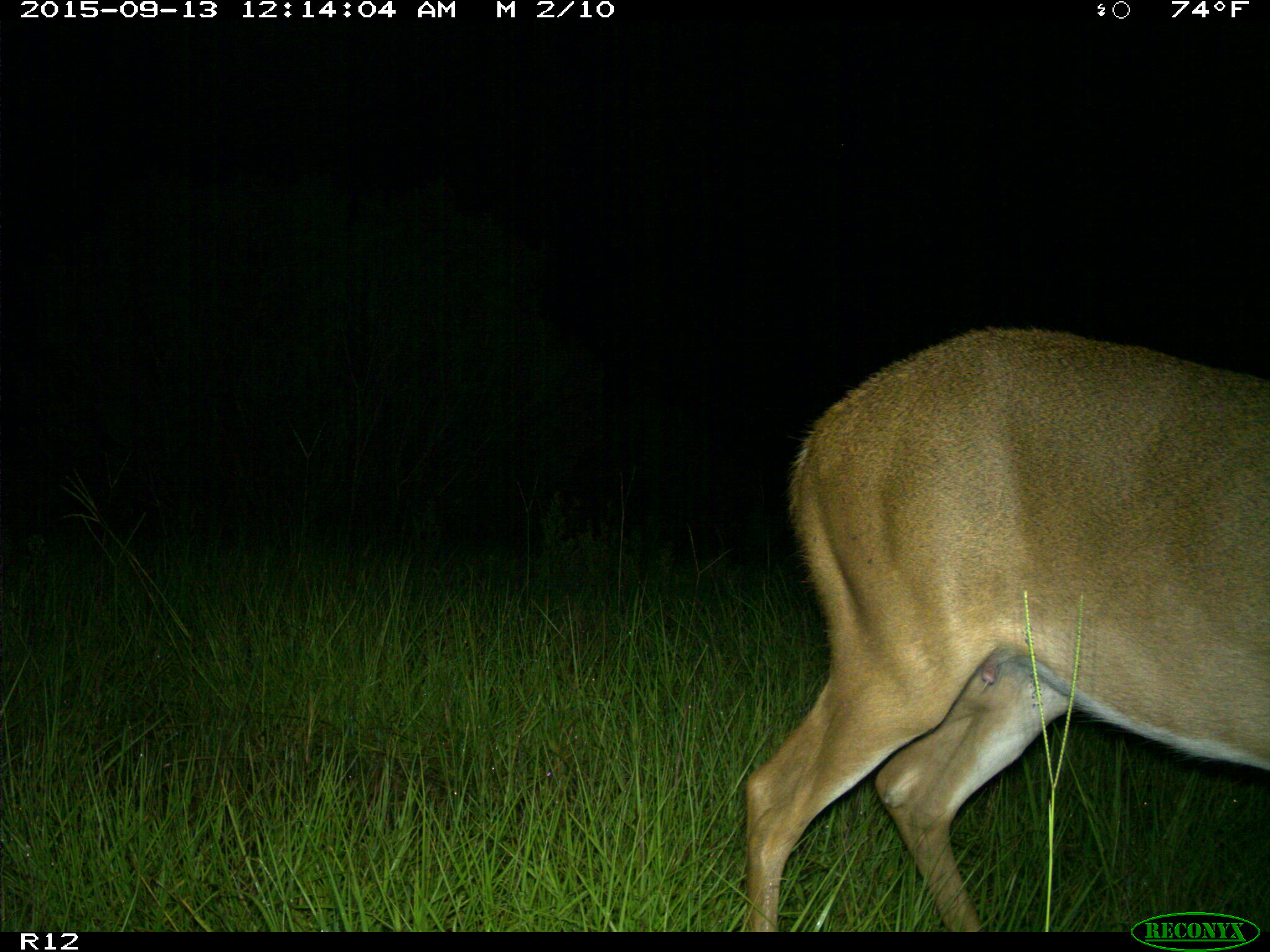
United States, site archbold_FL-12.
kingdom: Animalia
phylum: Chordata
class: Mammalia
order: Artiodactyla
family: Cervidae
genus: Odocoileus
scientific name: Odocoileus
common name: deer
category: unidentified deer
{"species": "unidentified deer (deer) (Odocoileus)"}